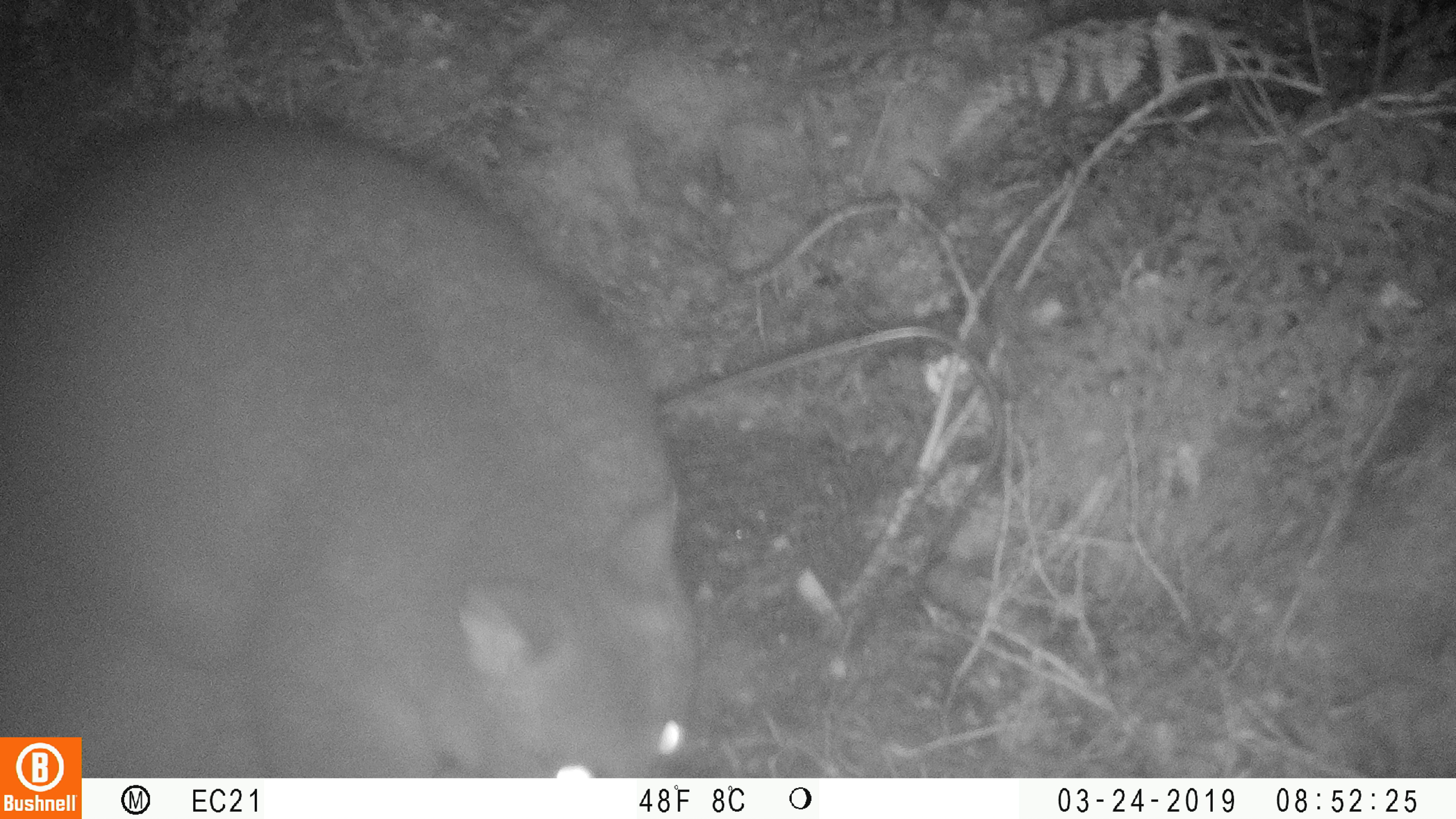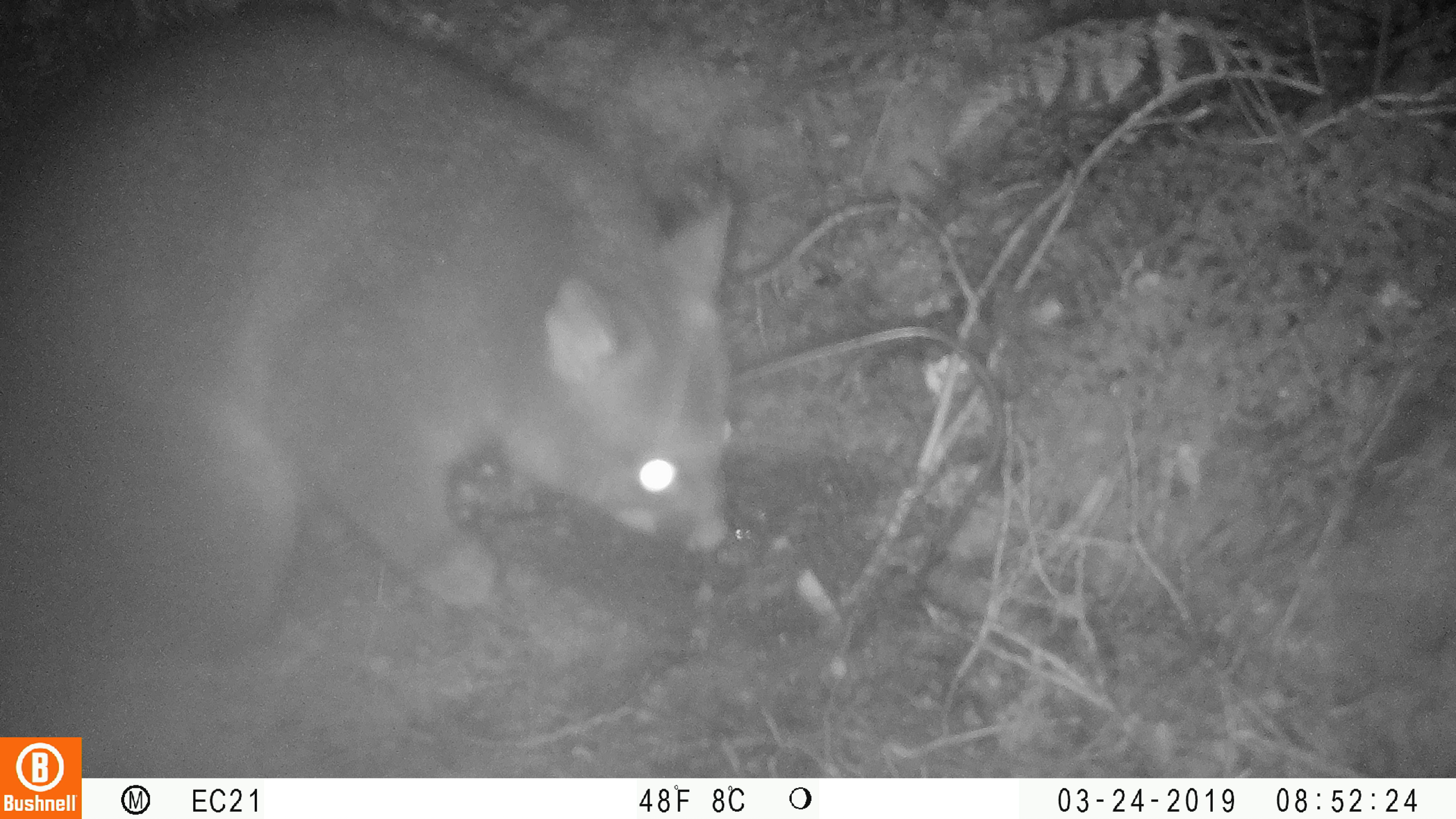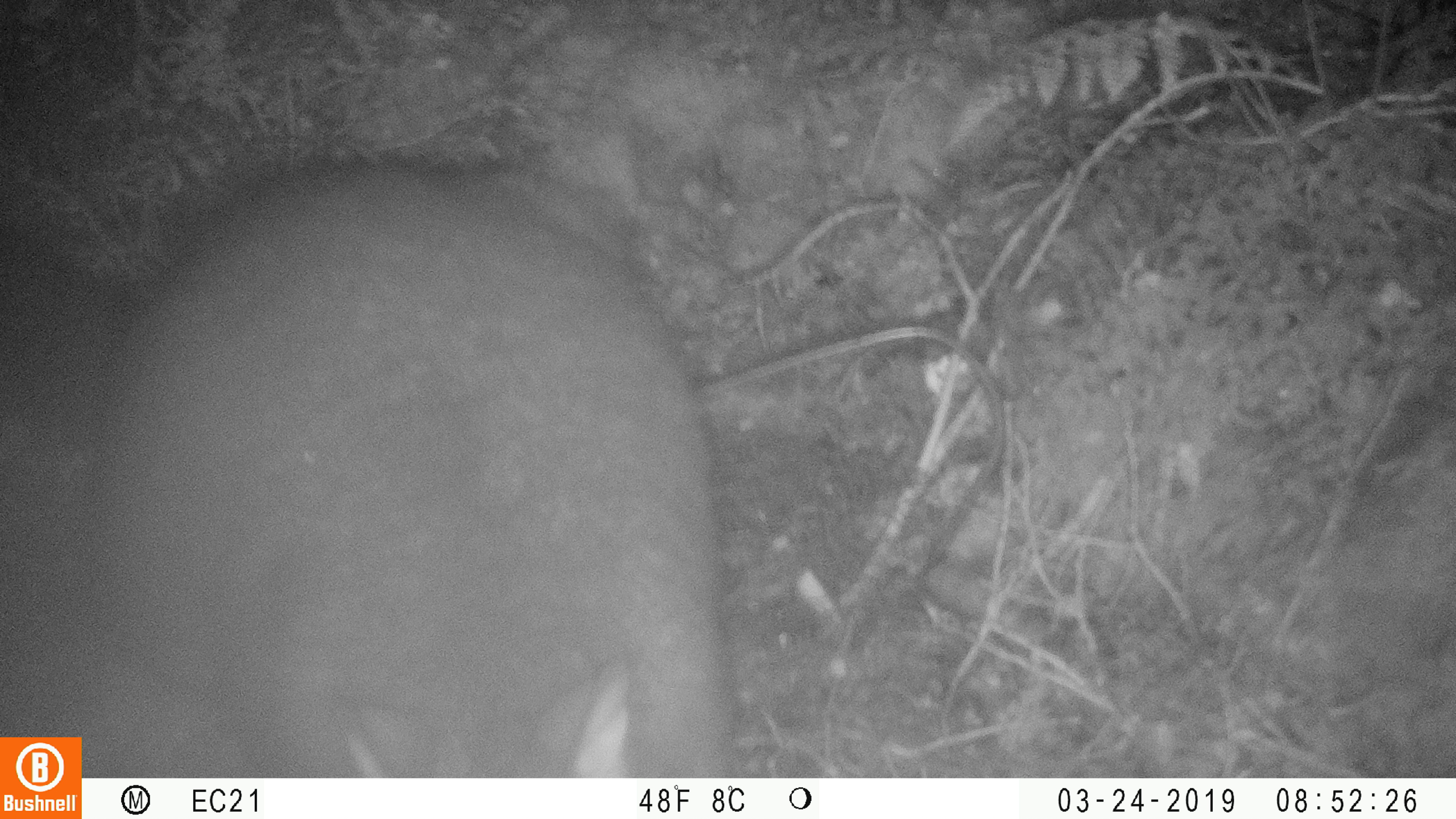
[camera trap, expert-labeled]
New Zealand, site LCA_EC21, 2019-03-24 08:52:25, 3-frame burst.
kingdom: Animalia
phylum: Chordata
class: Mammalia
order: Diprotodontia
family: Phalangeridae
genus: Trichosurus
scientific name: Trichosurus vulpecula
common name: common brushtail possum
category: possum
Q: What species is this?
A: Possum (common brushtail possum) (Trichosurus vulpecula).